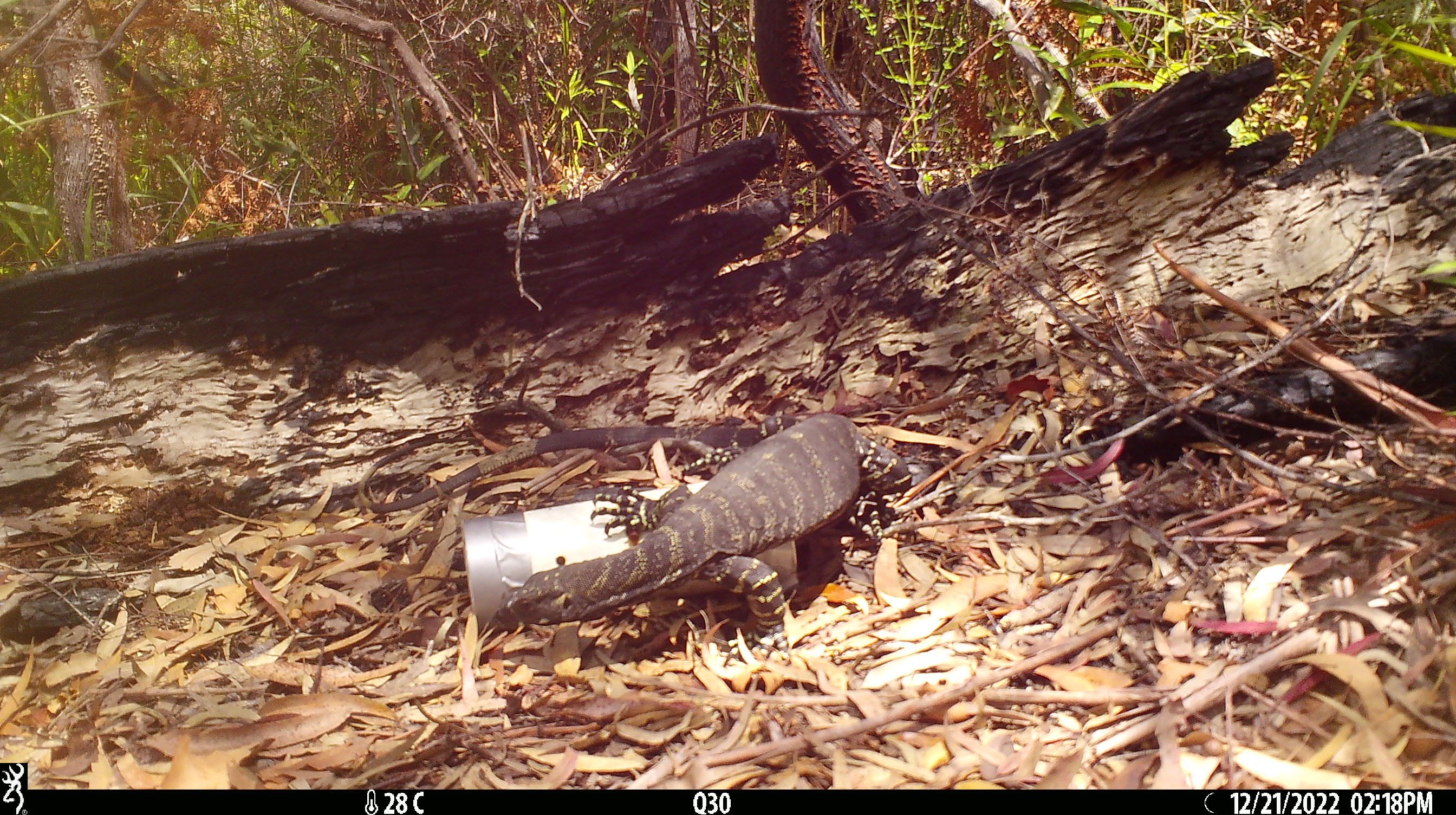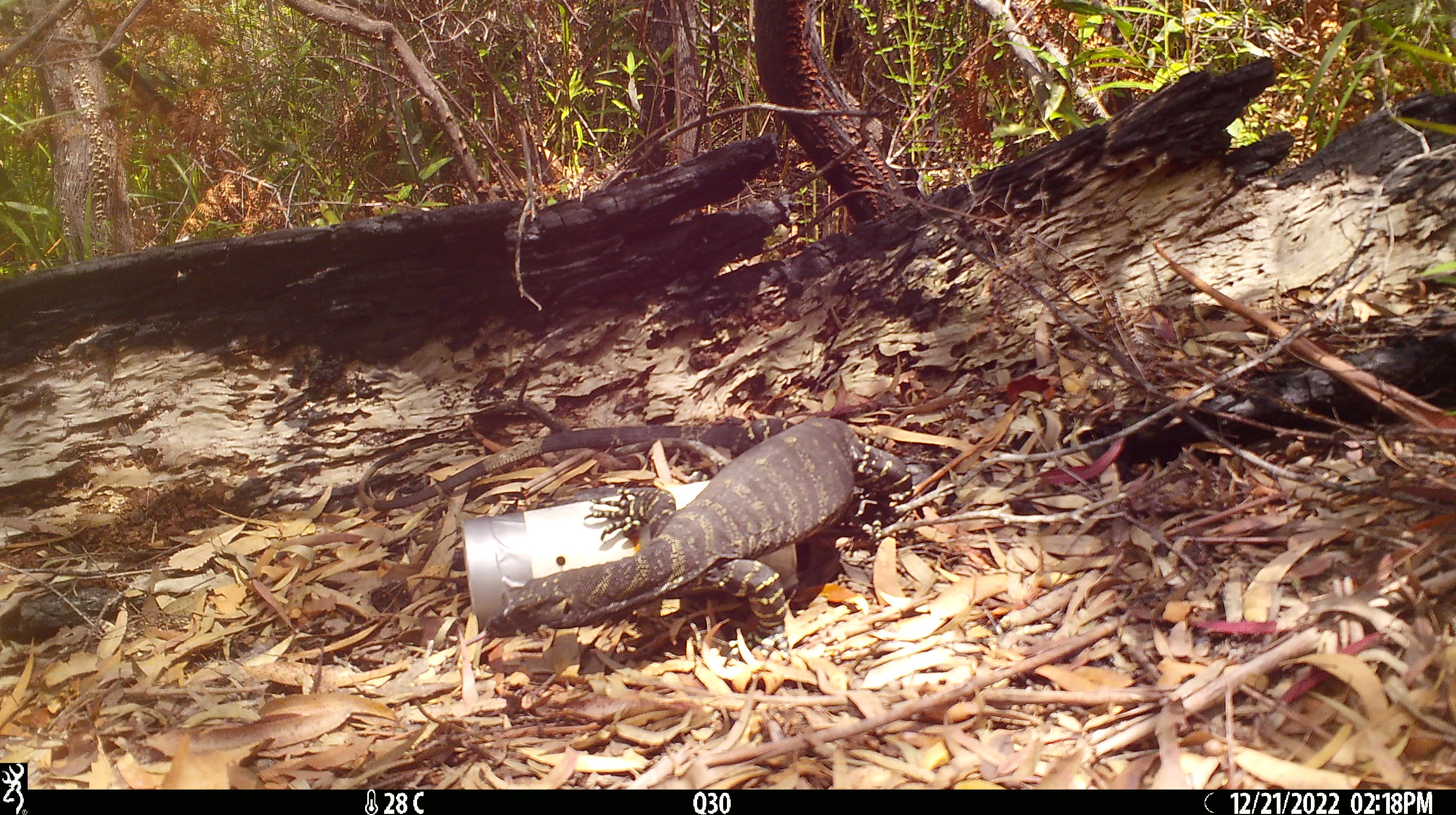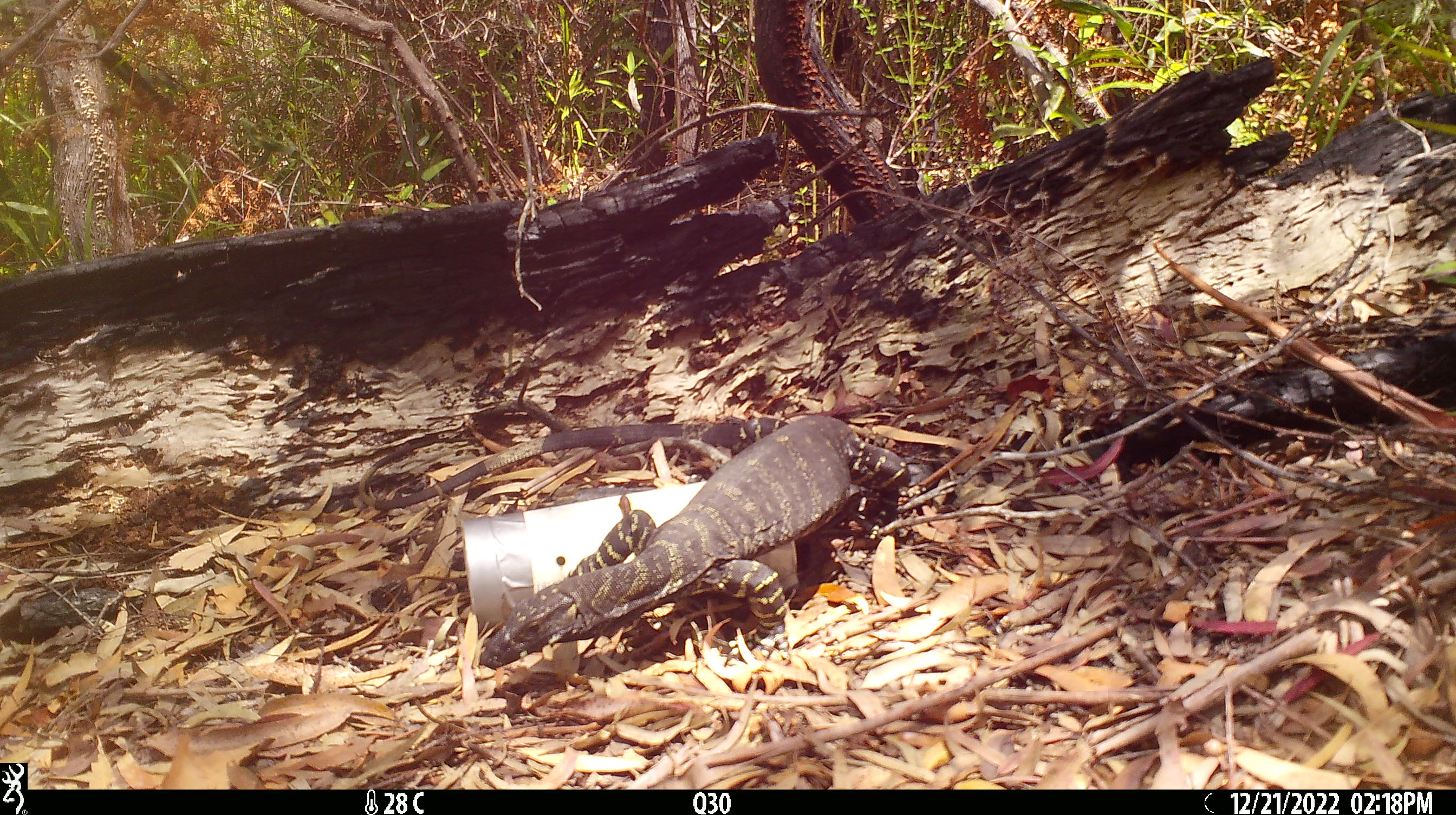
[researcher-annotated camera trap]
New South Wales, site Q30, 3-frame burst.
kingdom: Animalia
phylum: Chordata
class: Reptilia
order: Squamata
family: Varanidae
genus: Varanus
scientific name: Varanus varius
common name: lace monitor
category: goanna